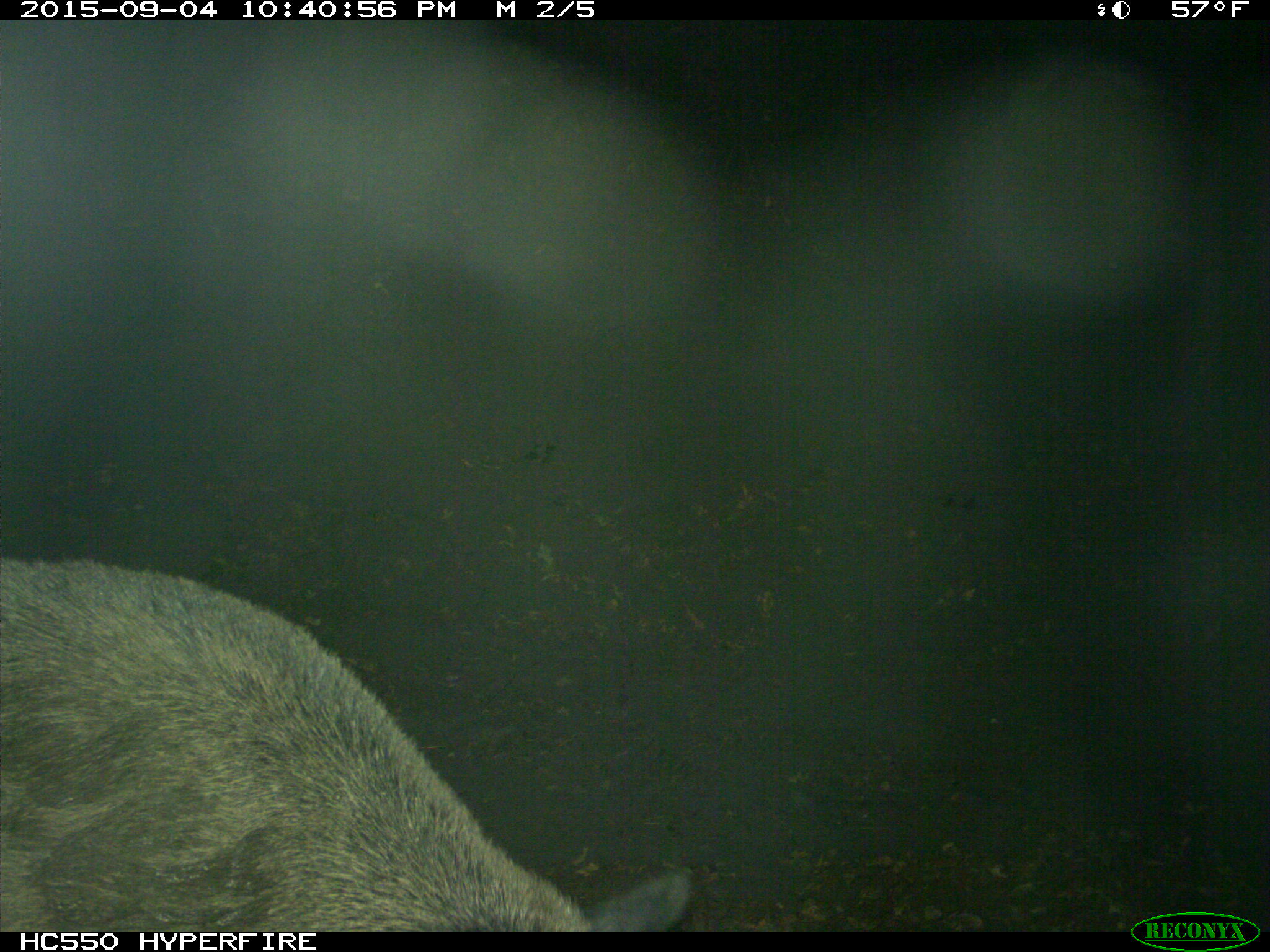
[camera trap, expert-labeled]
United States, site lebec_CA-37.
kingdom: Animalia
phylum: Chordata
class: Mammalia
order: Artiodactyla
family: Suidae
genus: Sus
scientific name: Sus scrofa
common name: wild boar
Sus scrofa (wild boar).